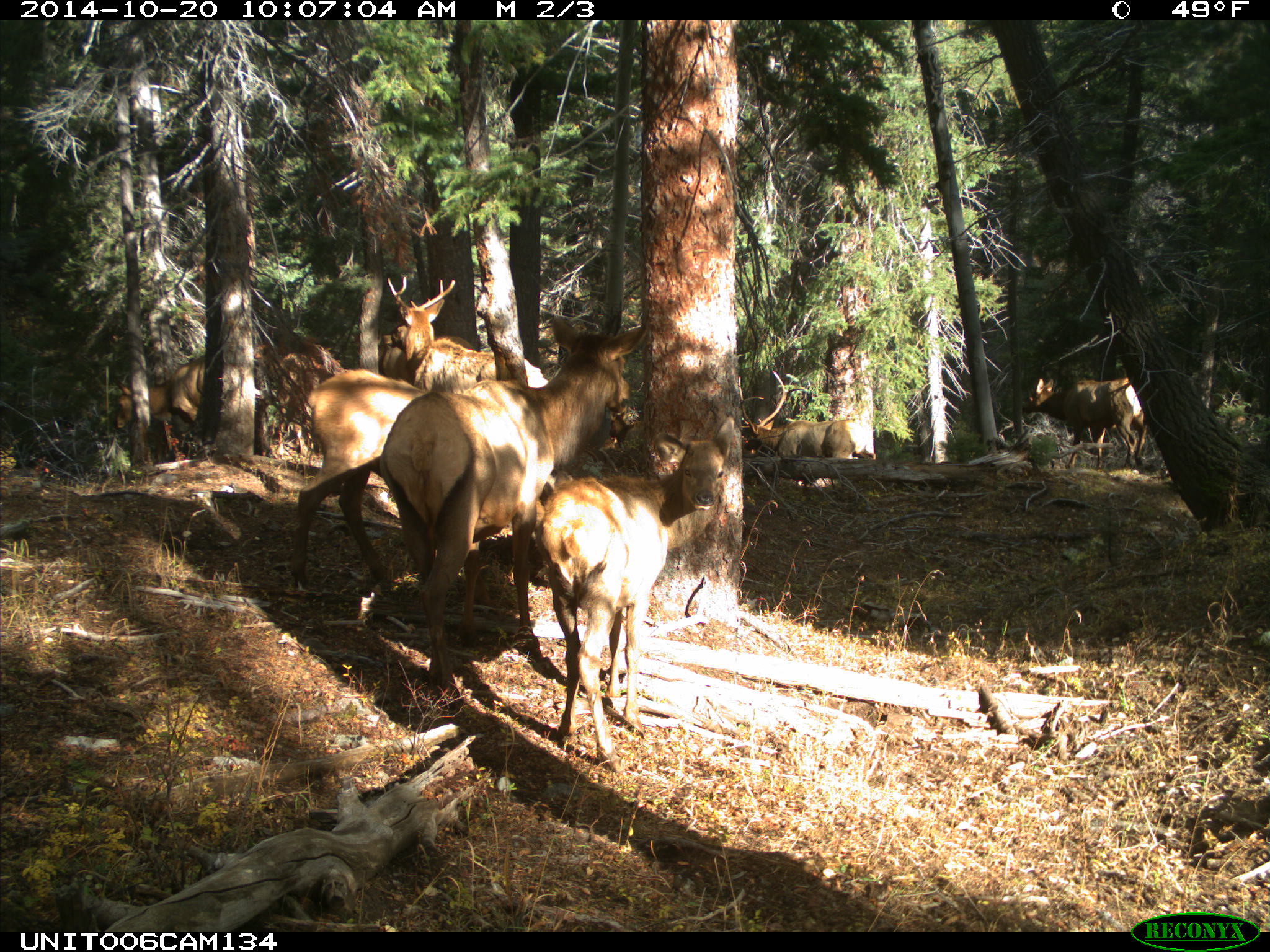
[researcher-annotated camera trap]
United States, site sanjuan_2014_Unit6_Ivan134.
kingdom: Animalia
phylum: Chordata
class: Mammalia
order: Artiodactyla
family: Cervidae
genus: Cervus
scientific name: Cervus elaphus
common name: red deer